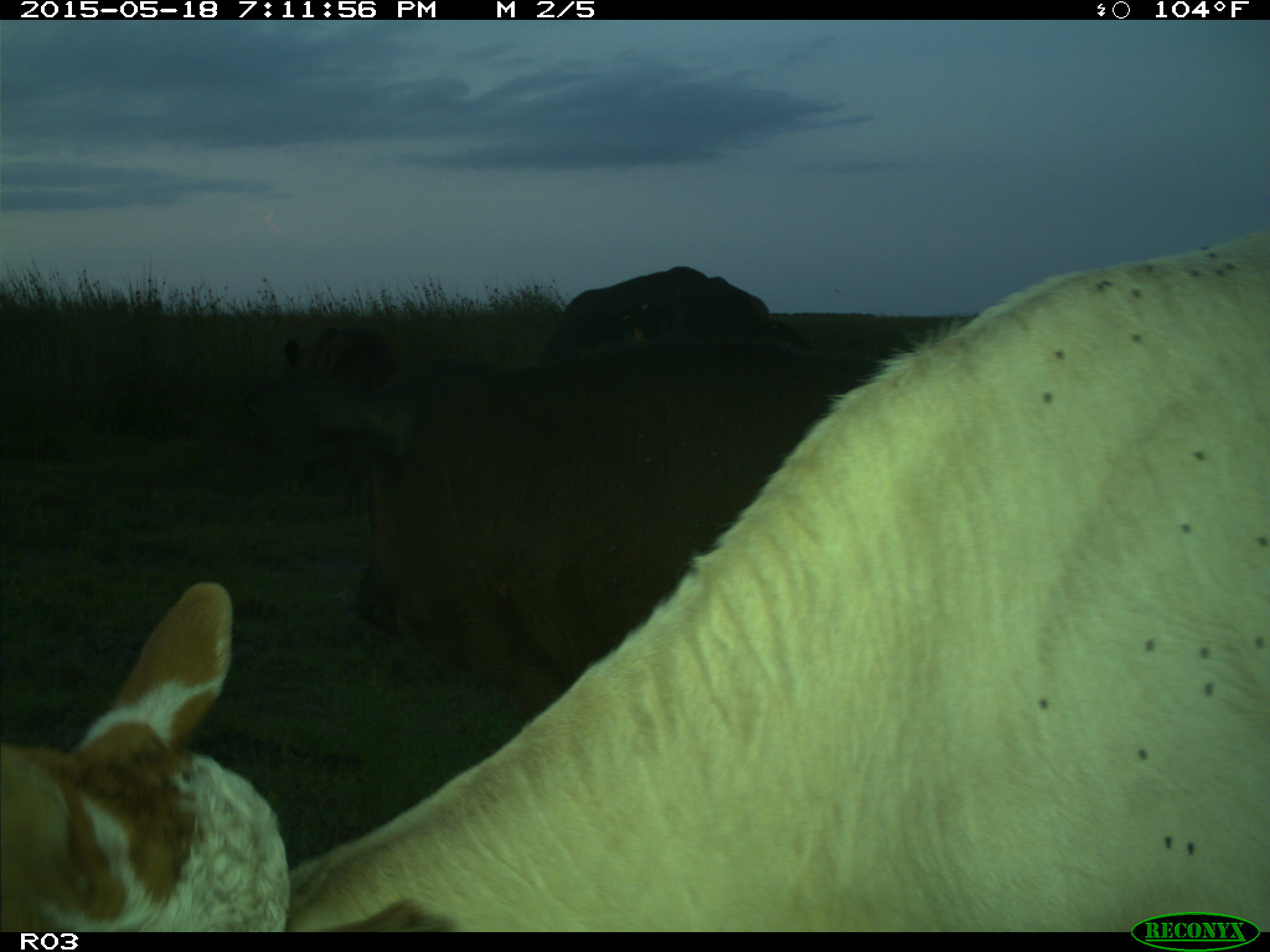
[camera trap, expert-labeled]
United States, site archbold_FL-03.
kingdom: Animalia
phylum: Chordata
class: Mammalia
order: Artiodactyla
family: Bovidae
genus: Bos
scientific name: Bos taurus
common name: domestic cow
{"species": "Bos taurus (domestic cow)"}